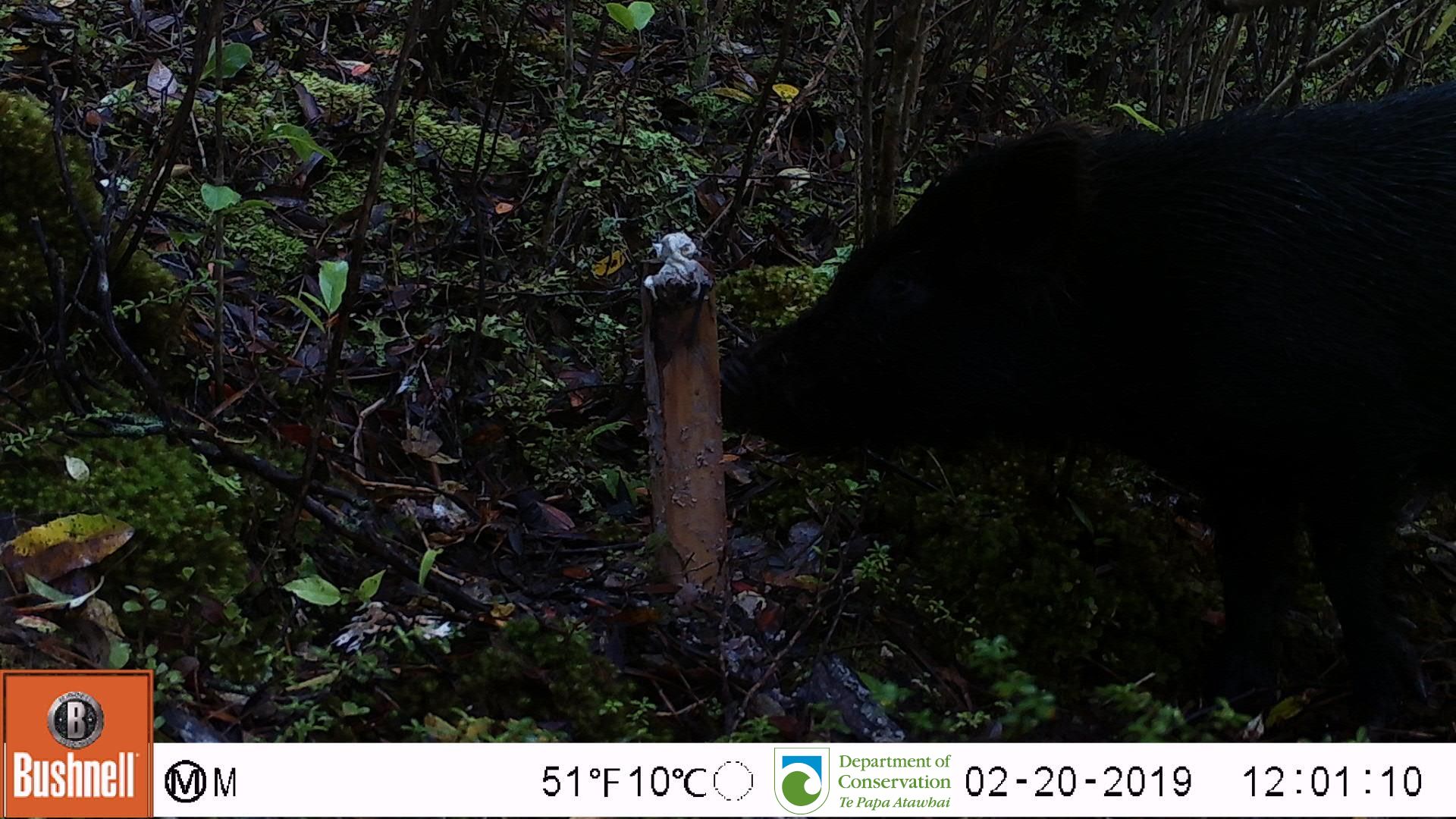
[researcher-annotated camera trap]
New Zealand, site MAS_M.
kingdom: Animalia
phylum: Chordata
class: Mammalia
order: Artiodactyla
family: Suidae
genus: Sus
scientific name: Sus scrofa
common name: pig